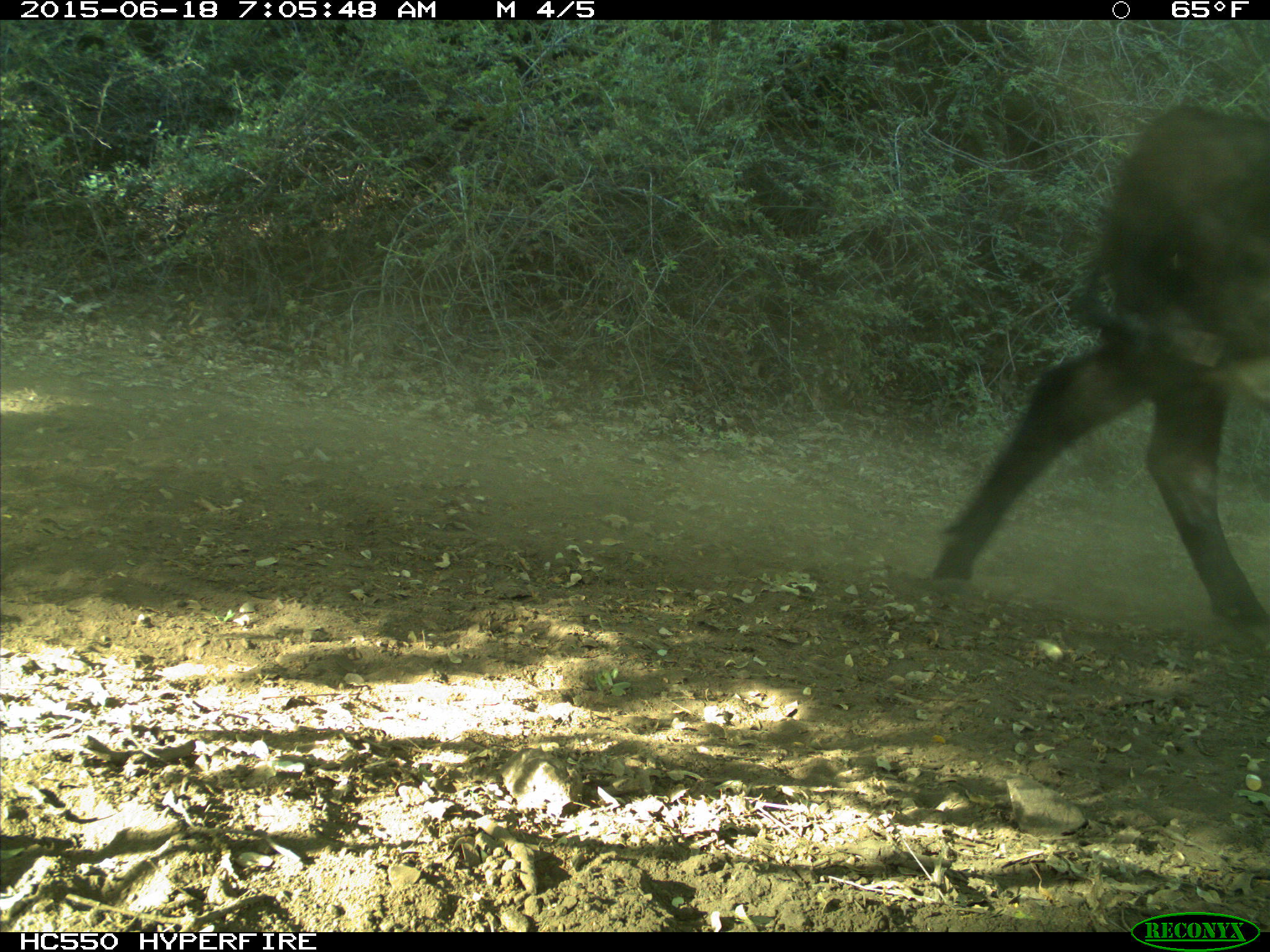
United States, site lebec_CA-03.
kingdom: Animalia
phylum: Chordata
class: Mammalia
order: Artiodactyla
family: Bovidae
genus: Bos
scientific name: Bos taurus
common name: domestic cow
Bos taurus (domestic cow).